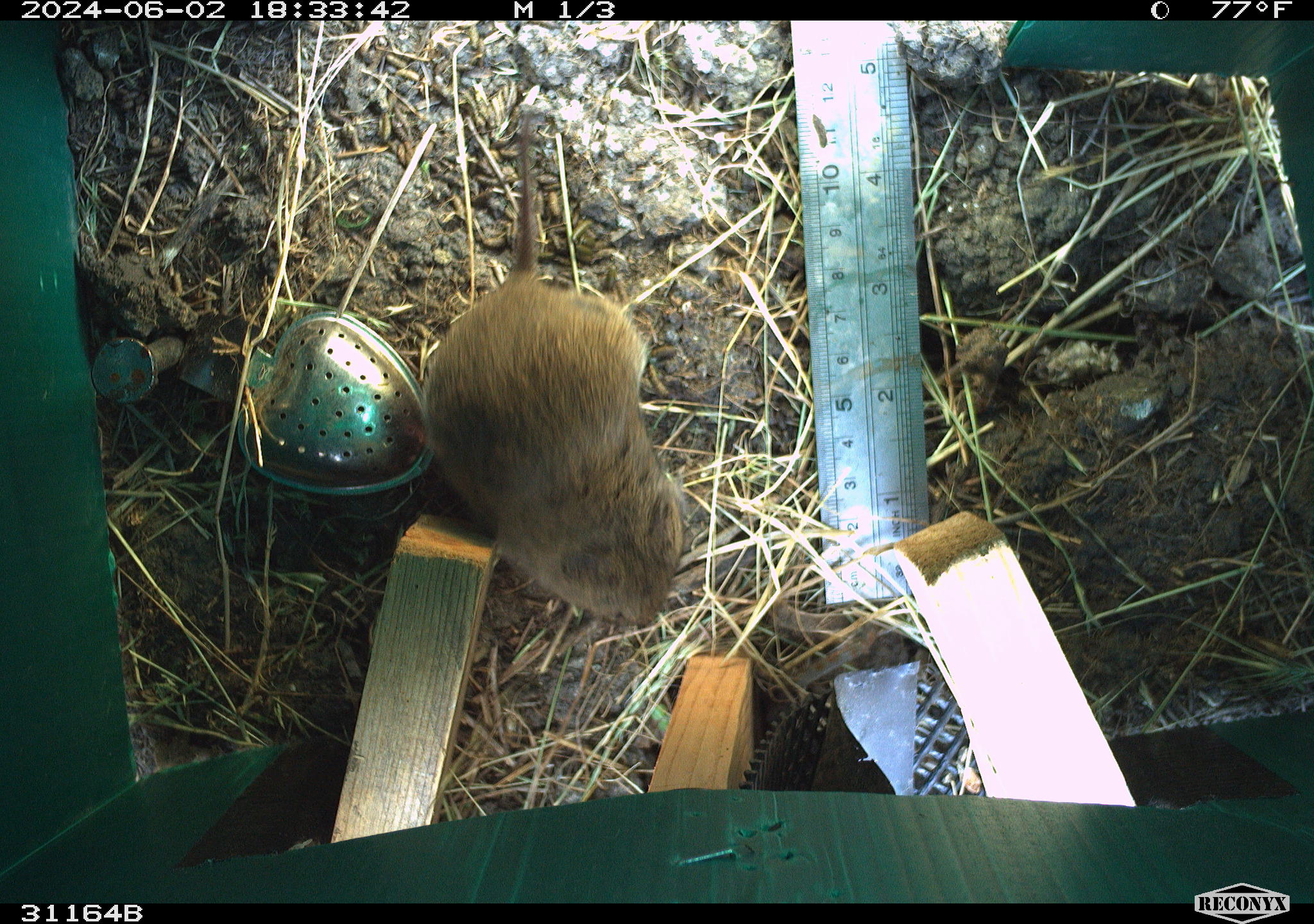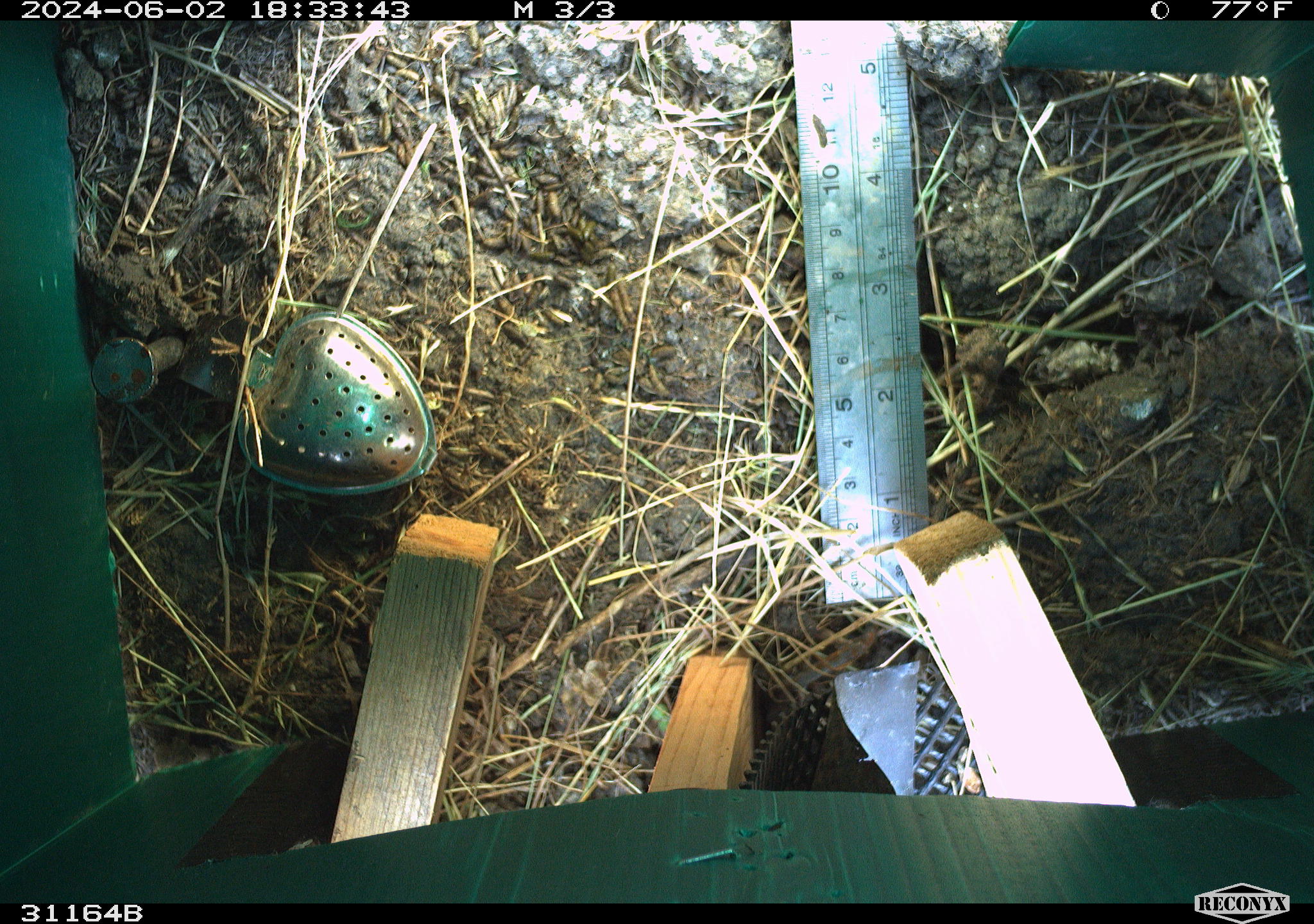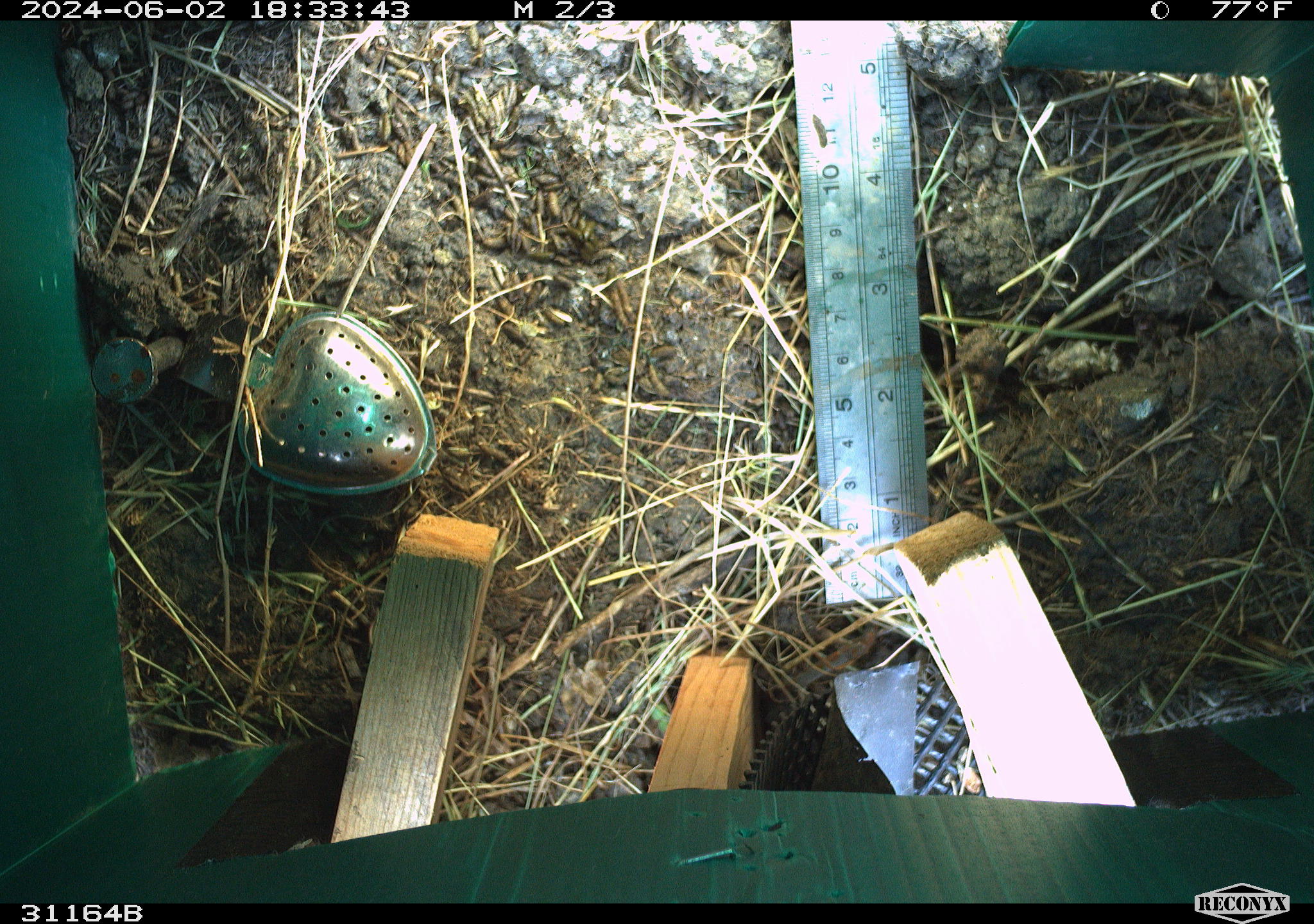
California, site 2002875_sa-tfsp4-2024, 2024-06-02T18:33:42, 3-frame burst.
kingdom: Animalia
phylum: Chordata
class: Mammalia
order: Rodentia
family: Cricetidae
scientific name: Arvicolinae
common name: voles, lemmings, and muskrats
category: arvicolinae subfamily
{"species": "arvicolinae subfamily (voles, lemmings, and muskrats) (Arvicolinae)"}